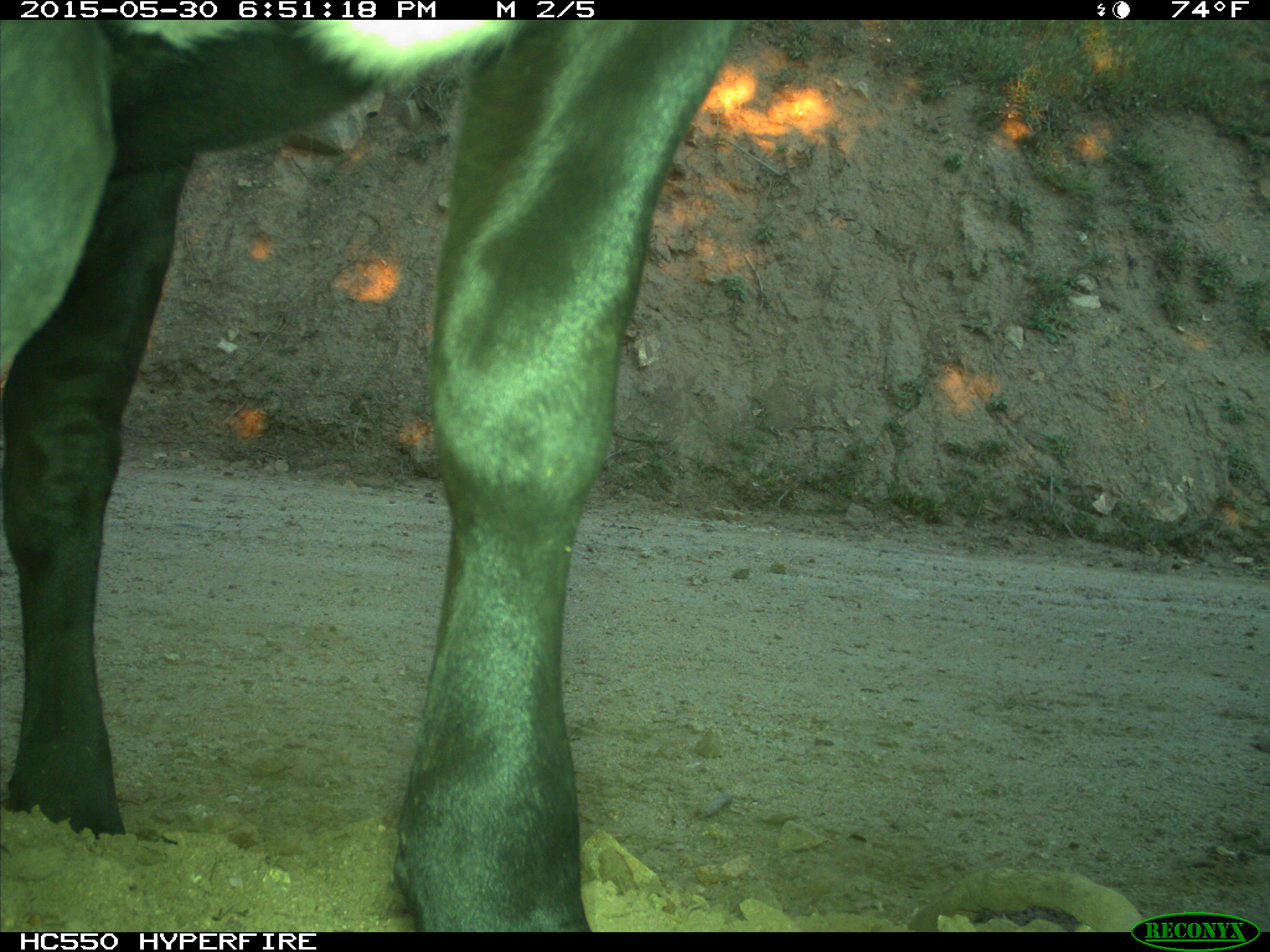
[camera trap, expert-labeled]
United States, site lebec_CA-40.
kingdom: Animalia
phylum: Chordata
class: Mammalia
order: Artiodactyla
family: Bovidae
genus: Bos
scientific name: Bos taurus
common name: domestic cow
Bos taurus (domestic cow).